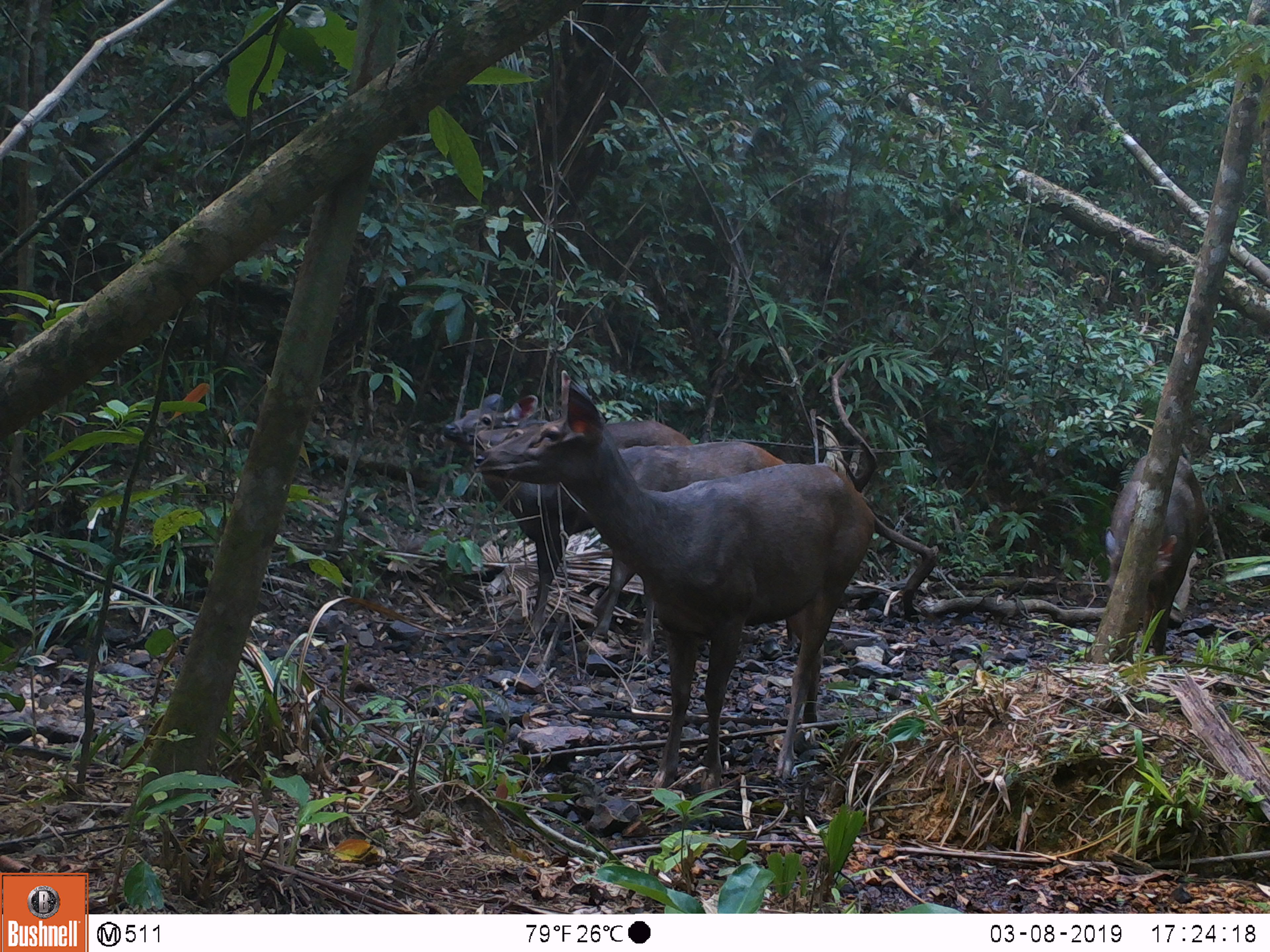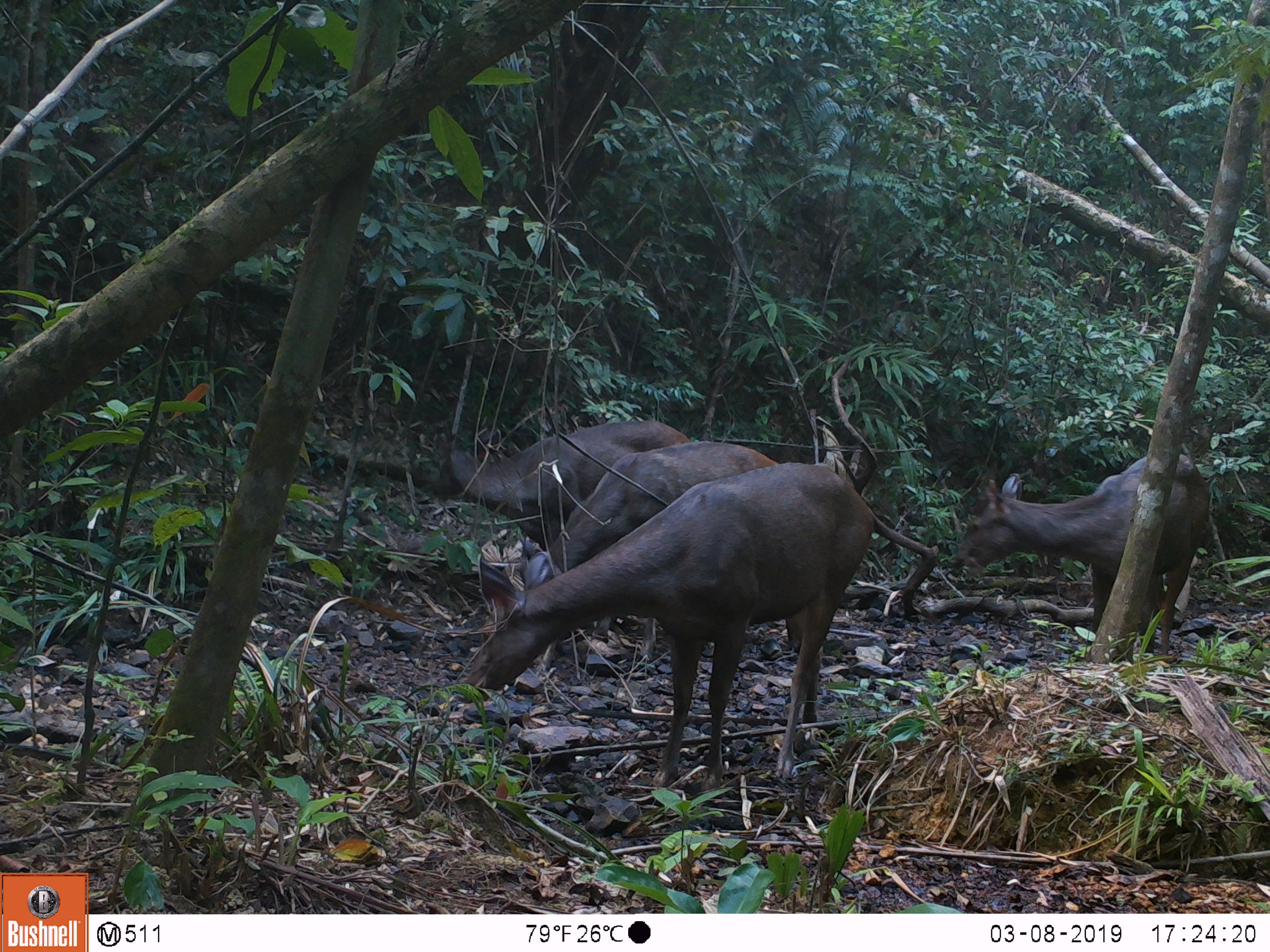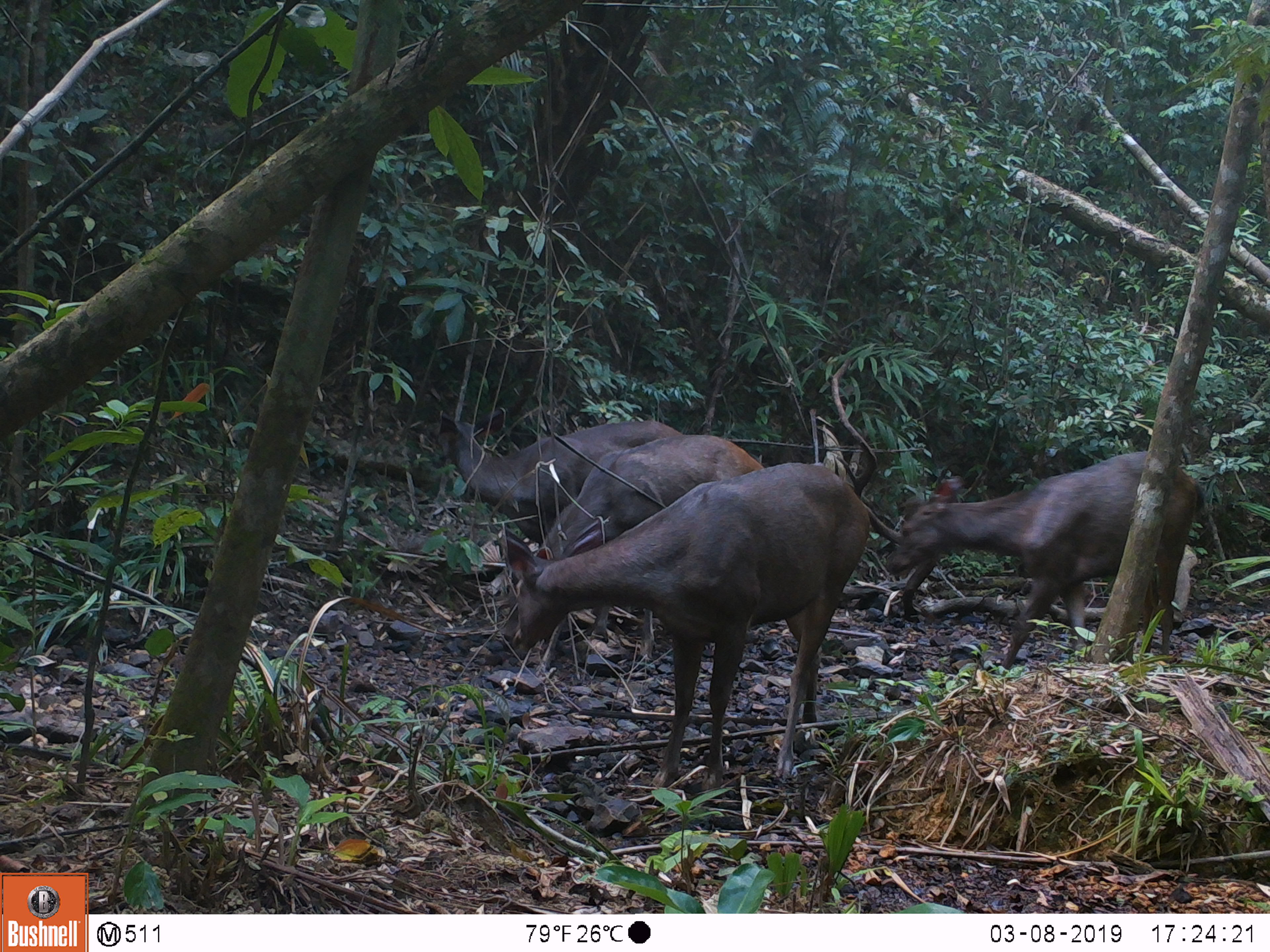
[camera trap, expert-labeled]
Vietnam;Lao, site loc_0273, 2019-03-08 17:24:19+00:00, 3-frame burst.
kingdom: Animalia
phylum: Chordata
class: Mammalia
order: Artiodactyla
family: Cervidae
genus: Rusa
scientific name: Rusa unicolor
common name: sambar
Sambar (Rusa unicolor). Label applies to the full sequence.